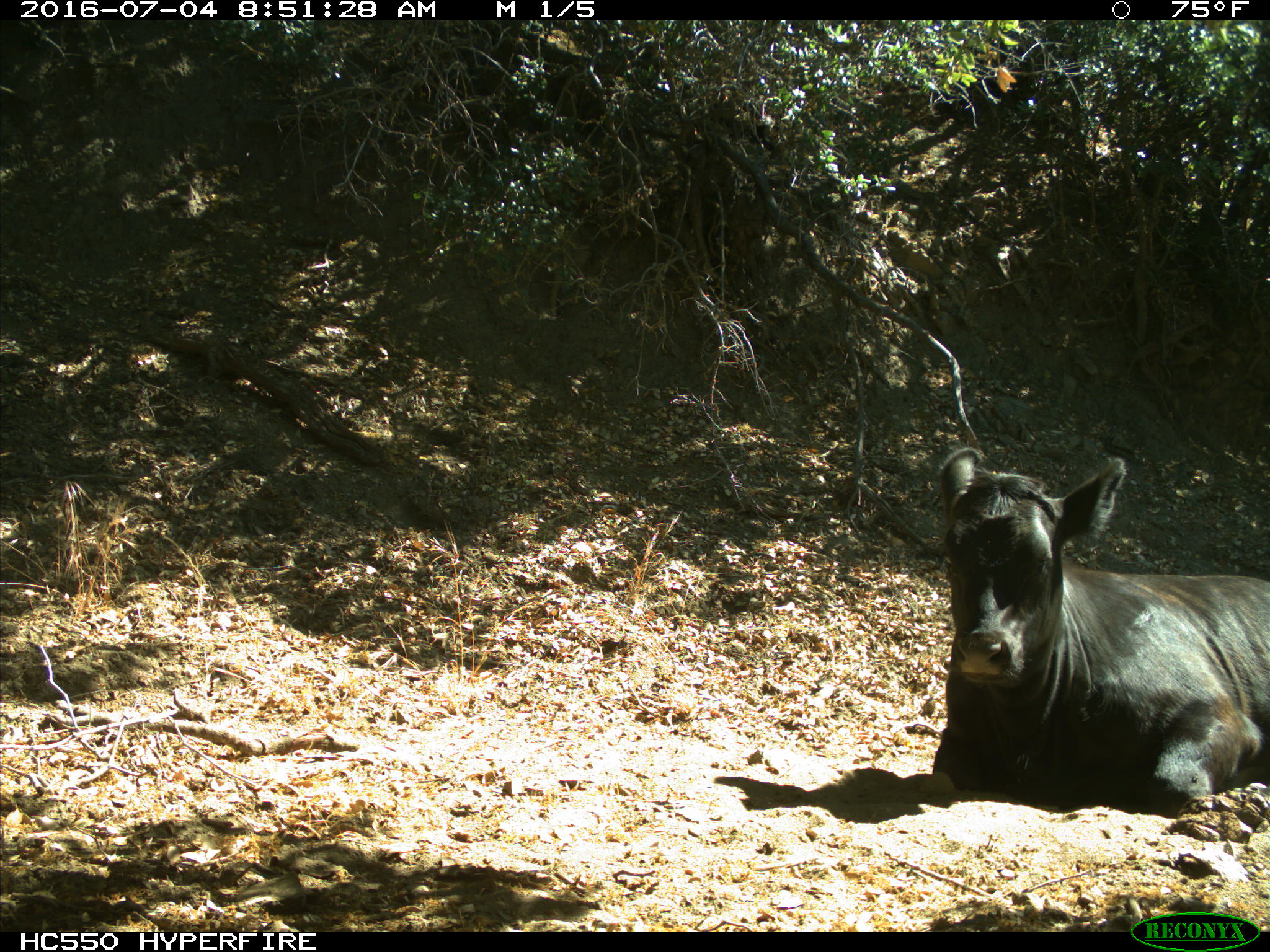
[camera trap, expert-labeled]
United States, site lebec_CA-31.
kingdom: Animalia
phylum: Chordata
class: Mammalia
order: Artiodactyla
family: Bovidae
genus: Bos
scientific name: Bos taurus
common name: domestic cow